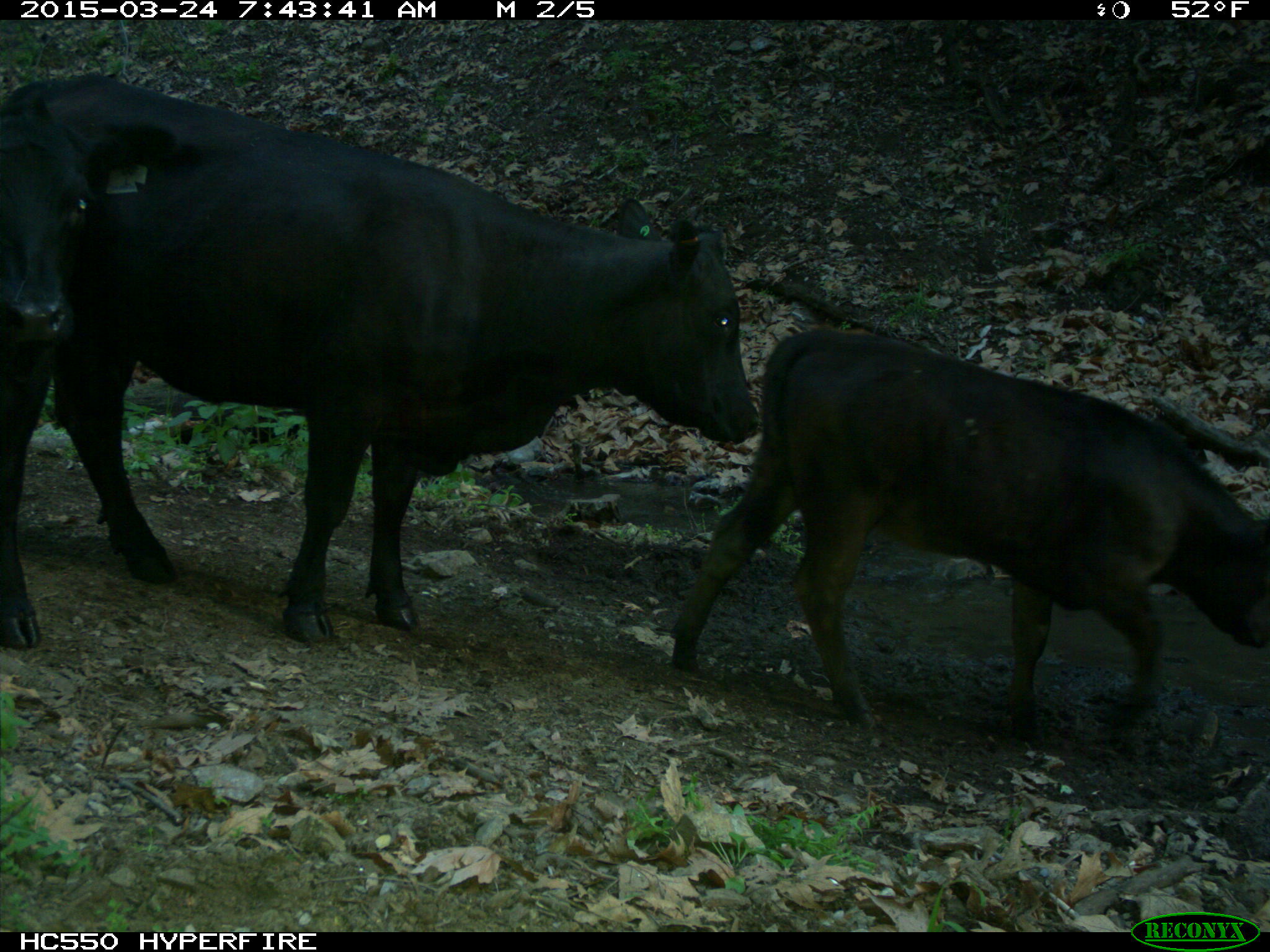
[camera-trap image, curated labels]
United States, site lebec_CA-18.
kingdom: Animalia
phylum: Chordata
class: Mammalia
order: Artiodactyla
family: Bovidae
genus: Bos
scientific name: Bos taurus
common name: domestic cow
Bos taurus (domestic cow).